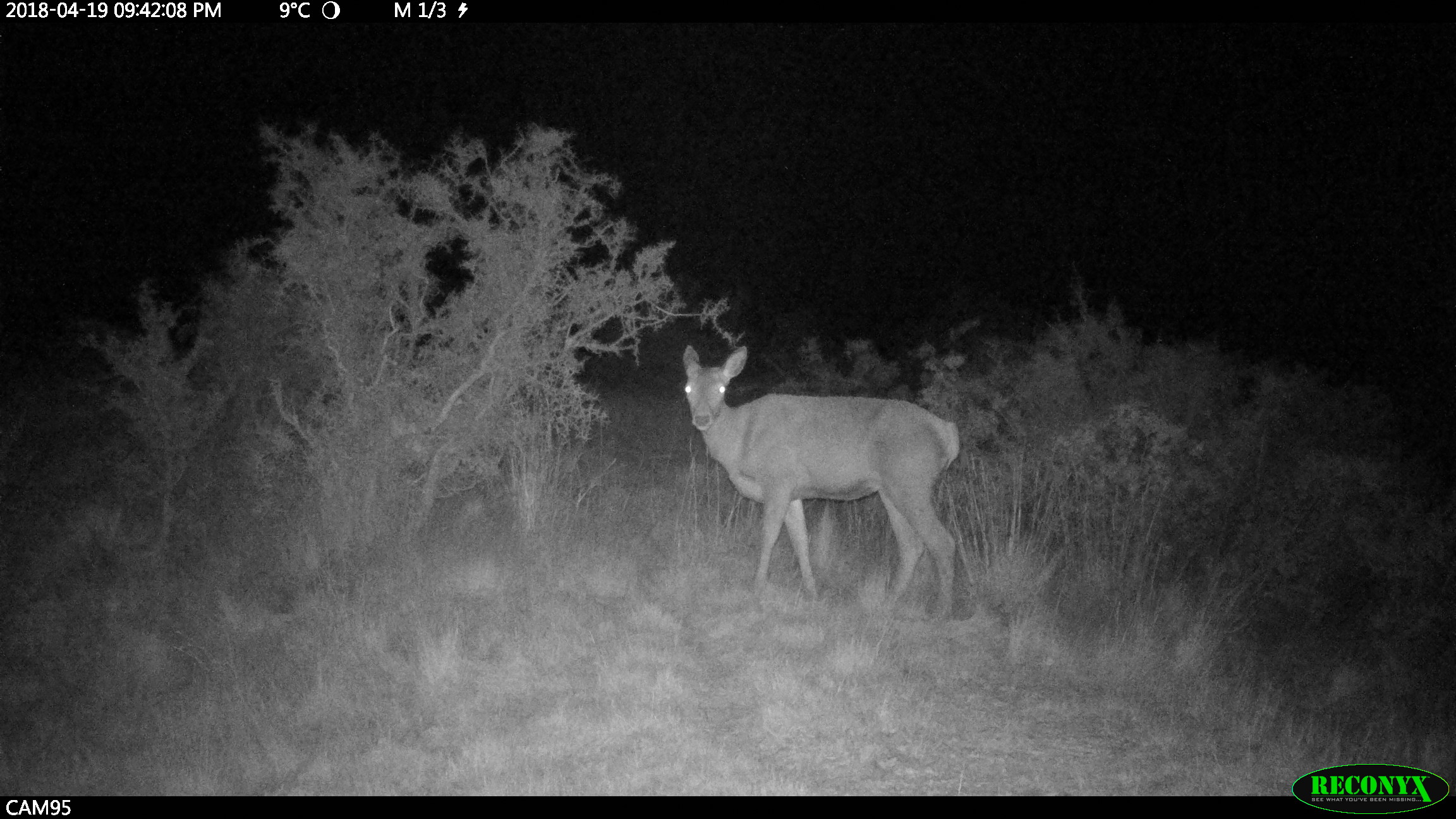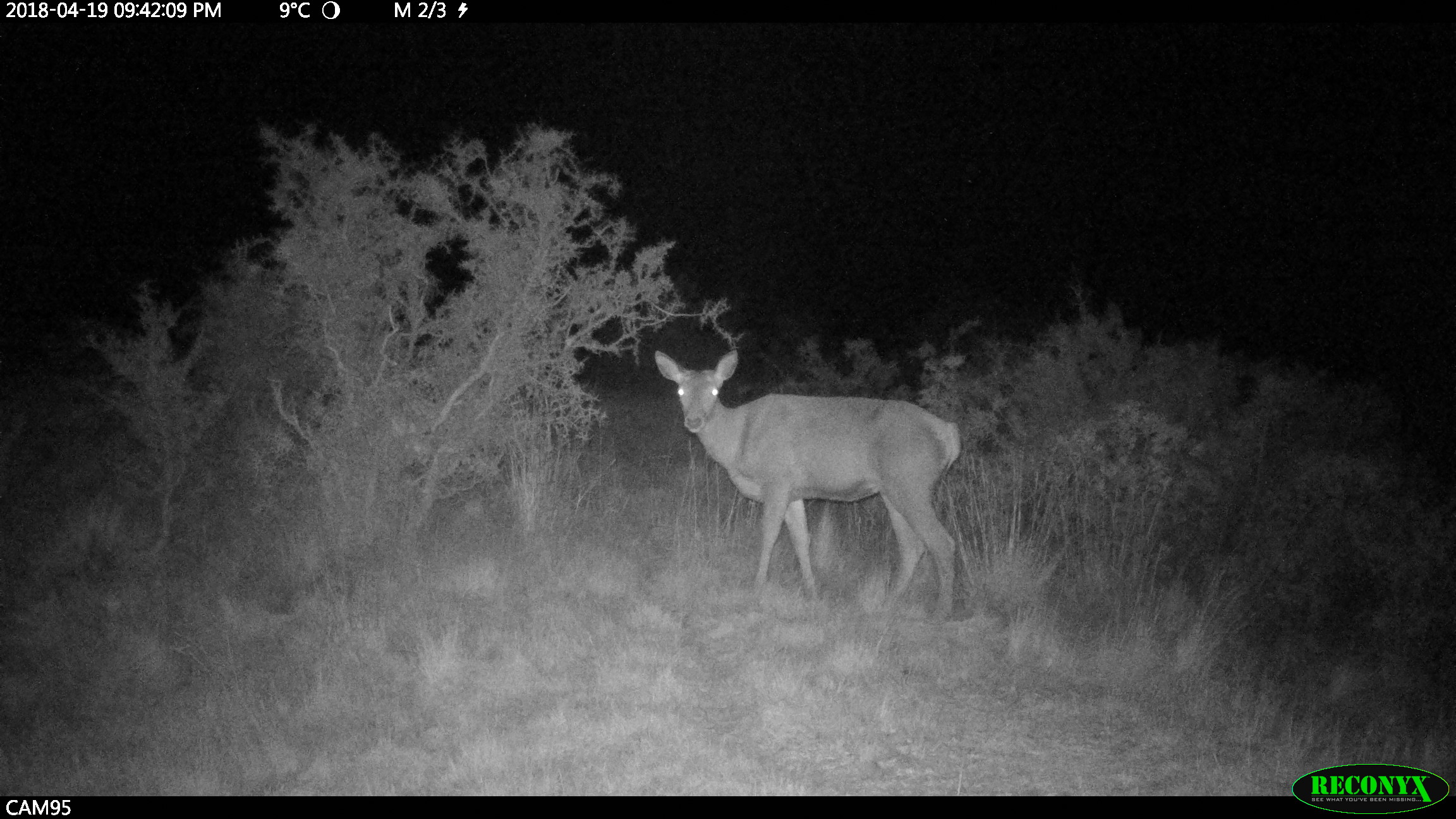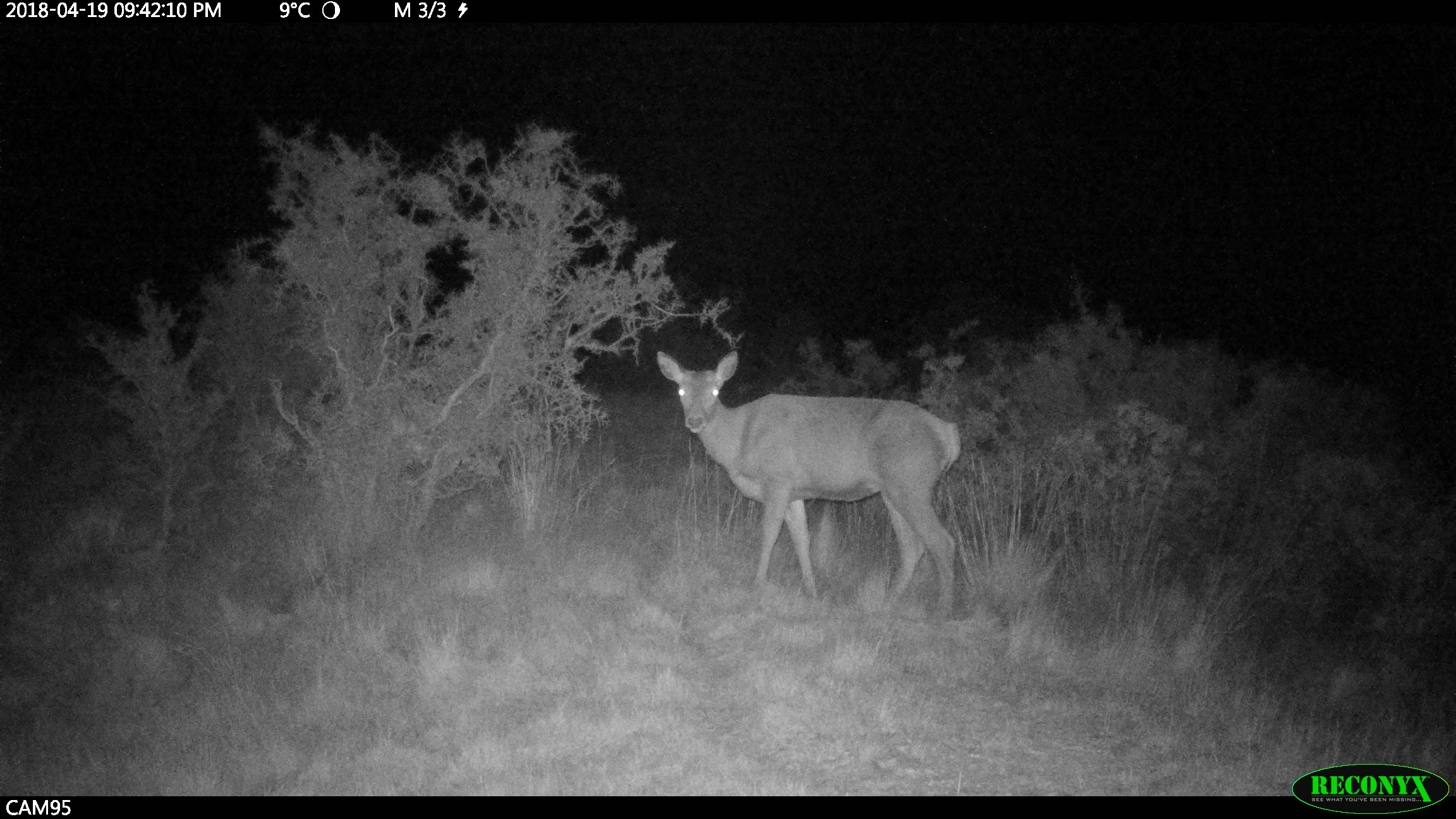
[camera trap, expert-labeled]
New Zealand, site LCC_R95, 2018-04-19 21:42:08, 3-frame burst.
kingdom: Animalia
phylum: Chordata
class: Mammalia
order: Artiodactyla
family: Cervidae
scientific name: Cervidae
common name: deer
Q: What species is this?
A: Deer (Cervidae).